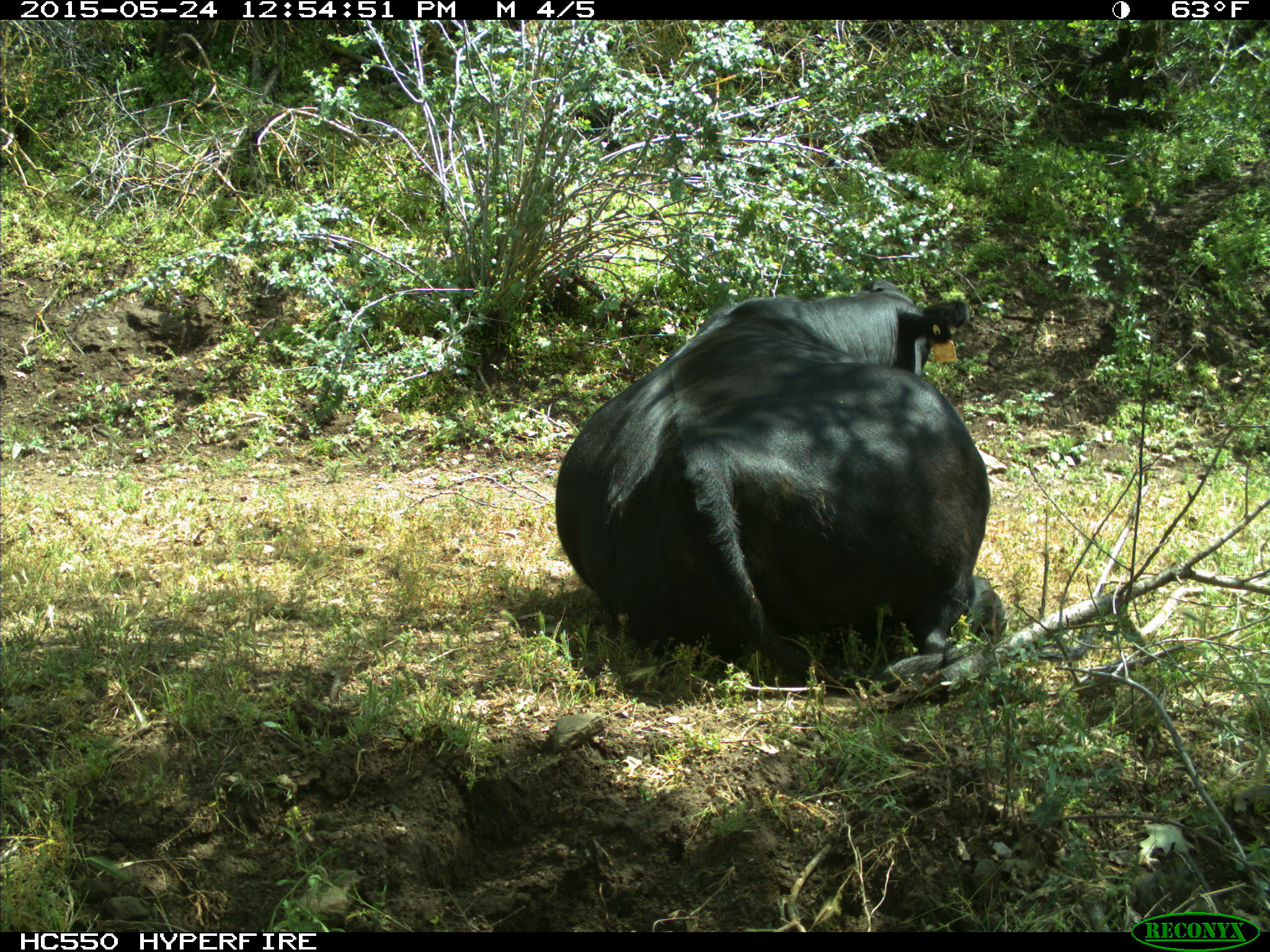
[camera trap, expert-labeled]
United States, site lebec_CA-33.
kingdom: Animalia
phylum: Chordata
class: Mammalia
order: Artiodactyla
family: Bovidae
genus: Bos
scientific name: Bos taurus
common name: domestic cow